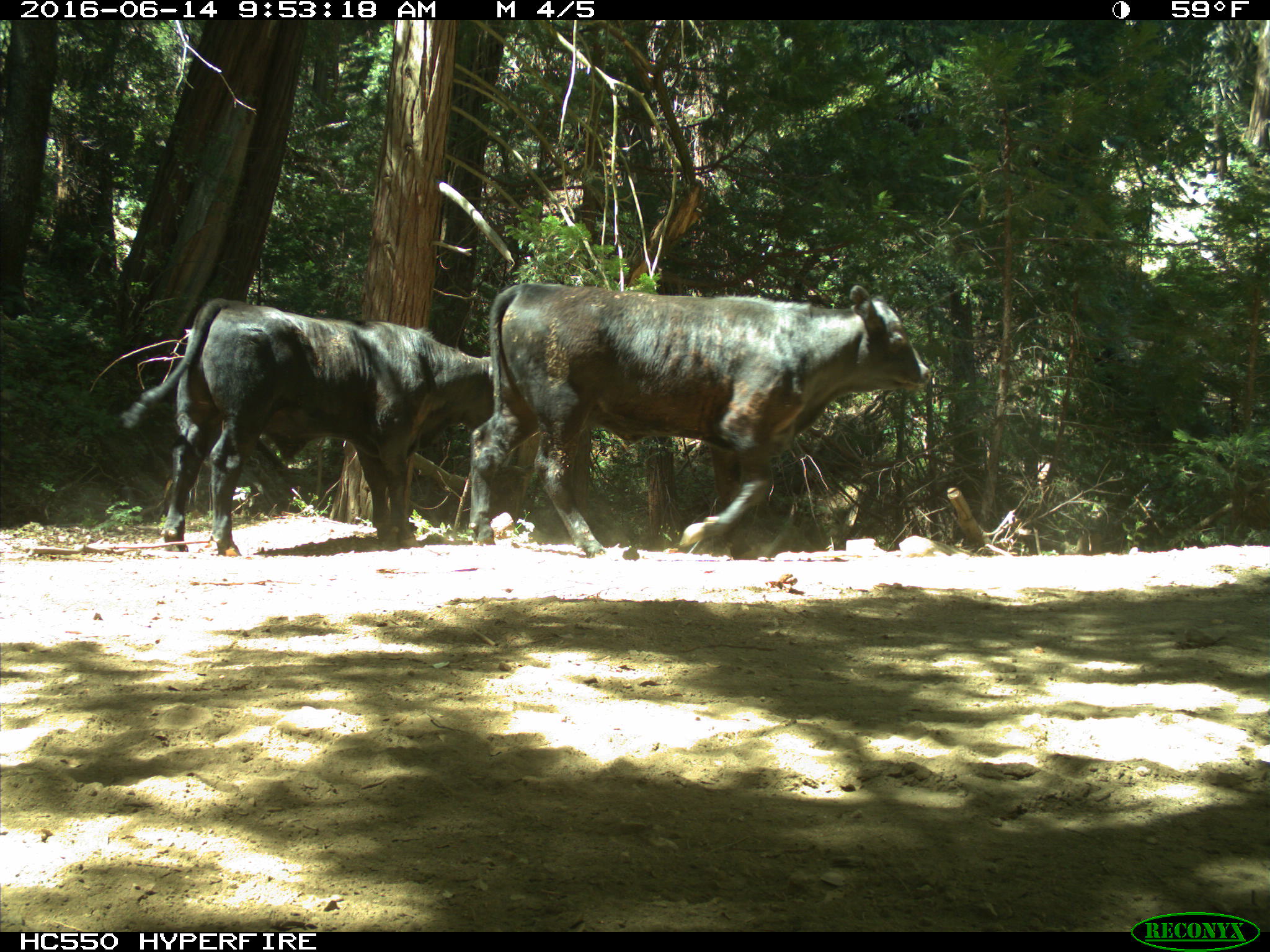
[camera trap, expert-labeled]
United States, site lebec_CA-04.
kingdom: Animalia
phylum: Chordata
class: Mammalia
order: Artiodactyla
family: Bovidae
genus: Bos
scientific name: Bos taurus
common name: domestic cow